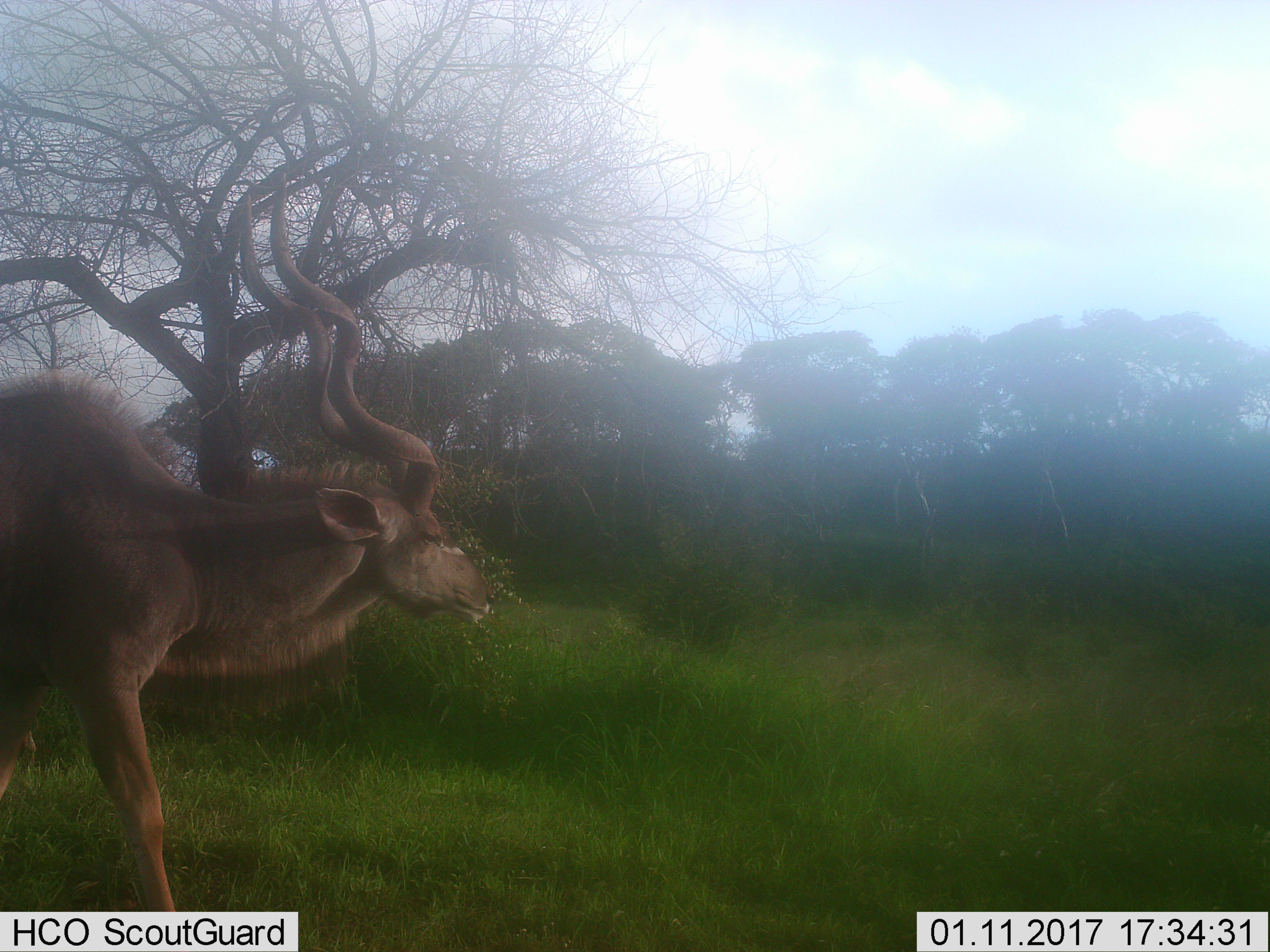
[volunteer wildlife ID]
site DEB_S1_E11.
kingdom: Animalia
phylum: Chordata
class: Mammalia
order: Artiodactyla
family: Bovidae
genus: Tragelaphus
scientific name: Tragelaphus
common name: kudu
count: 1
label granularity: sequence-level